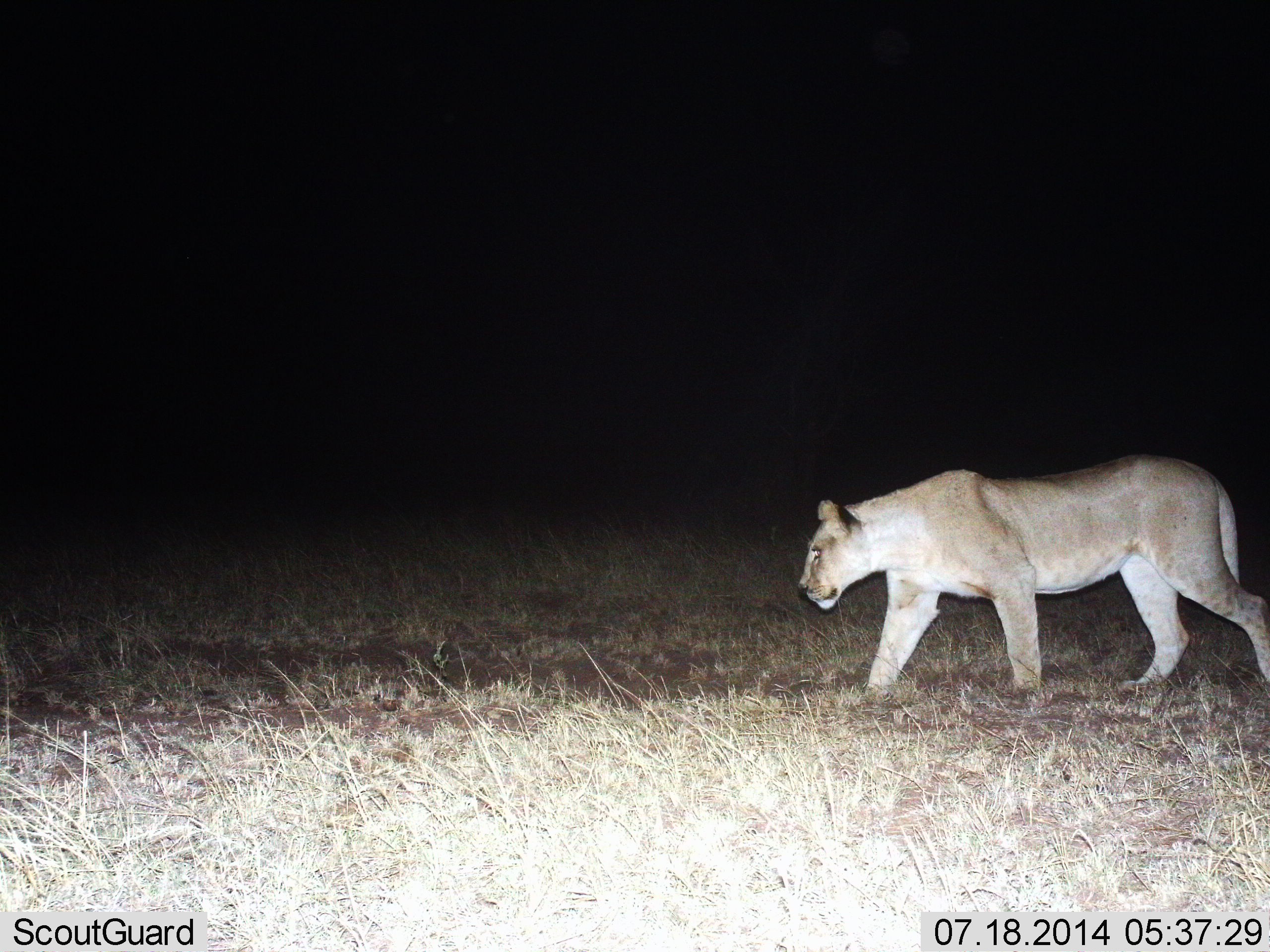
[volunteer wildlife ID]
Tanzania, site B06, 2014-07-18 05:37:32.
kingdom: Animalia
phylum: Chordata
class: Mammalia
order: Carnivora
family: Felidae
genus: Panthera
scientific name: Panthera leo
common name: lion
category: lionfemale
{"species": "lionfemale (lion) (Panthera leo)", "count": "1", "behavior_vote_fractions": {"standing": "10%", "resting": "0%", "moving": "90%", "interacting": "0%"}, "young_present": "0%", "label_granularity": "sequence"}